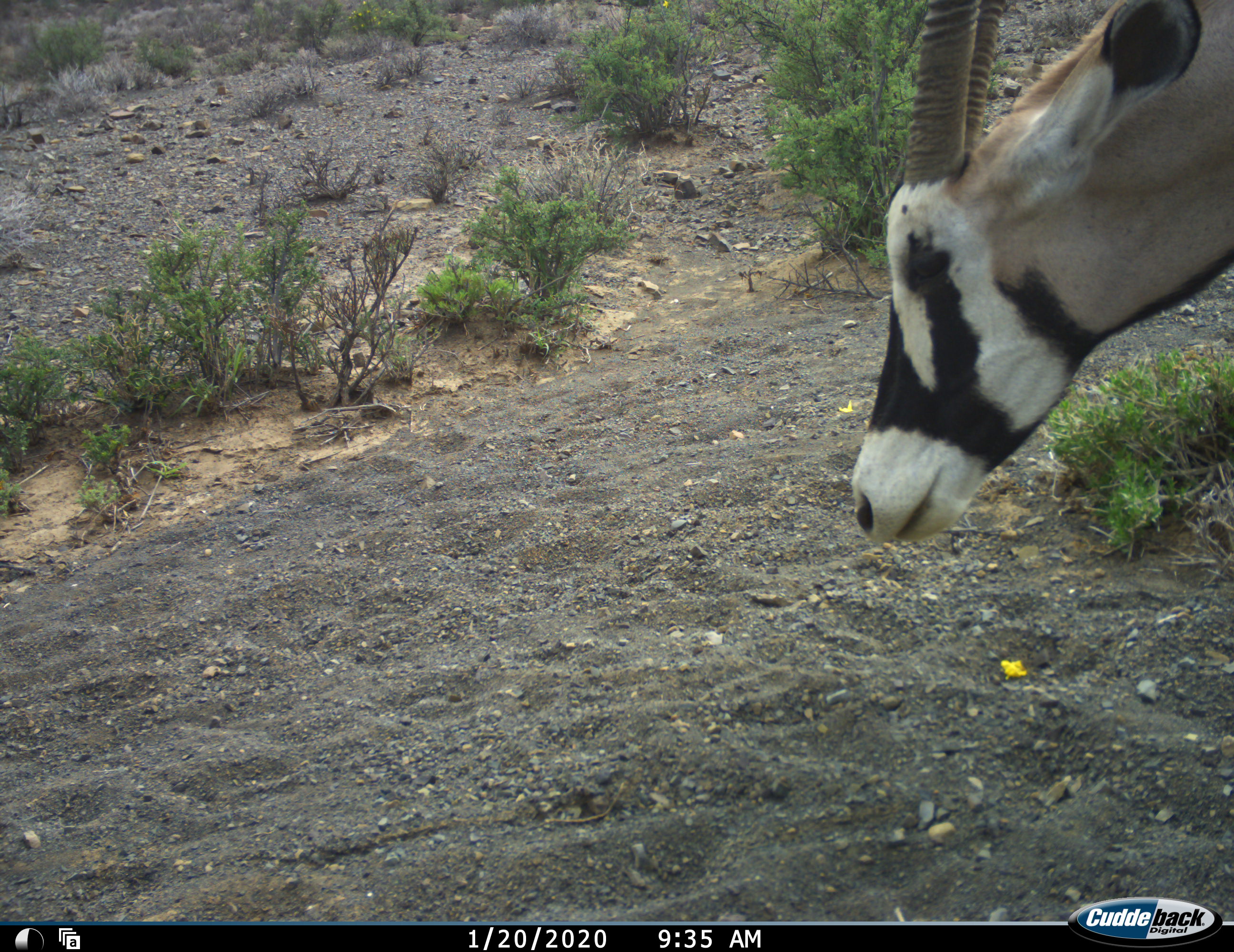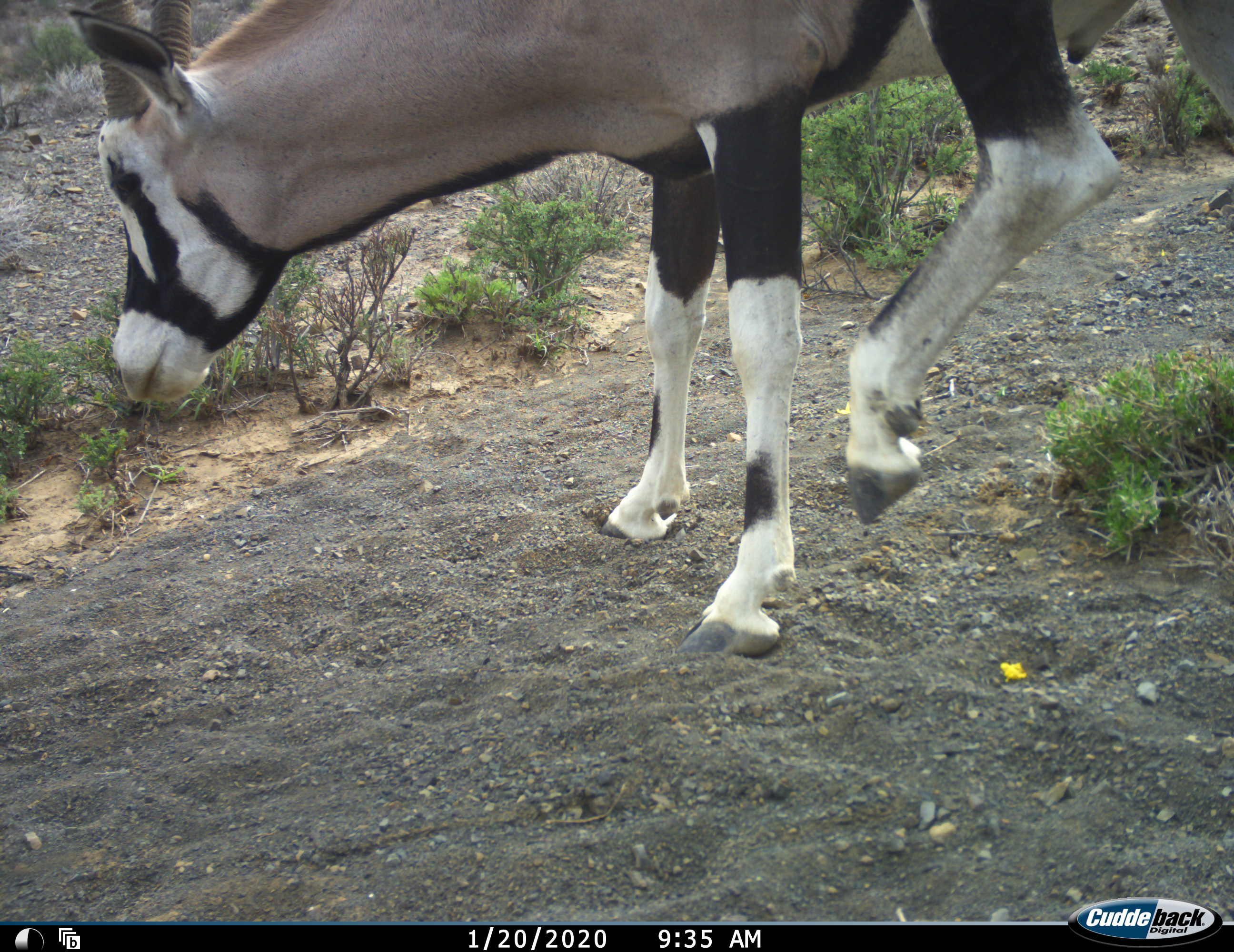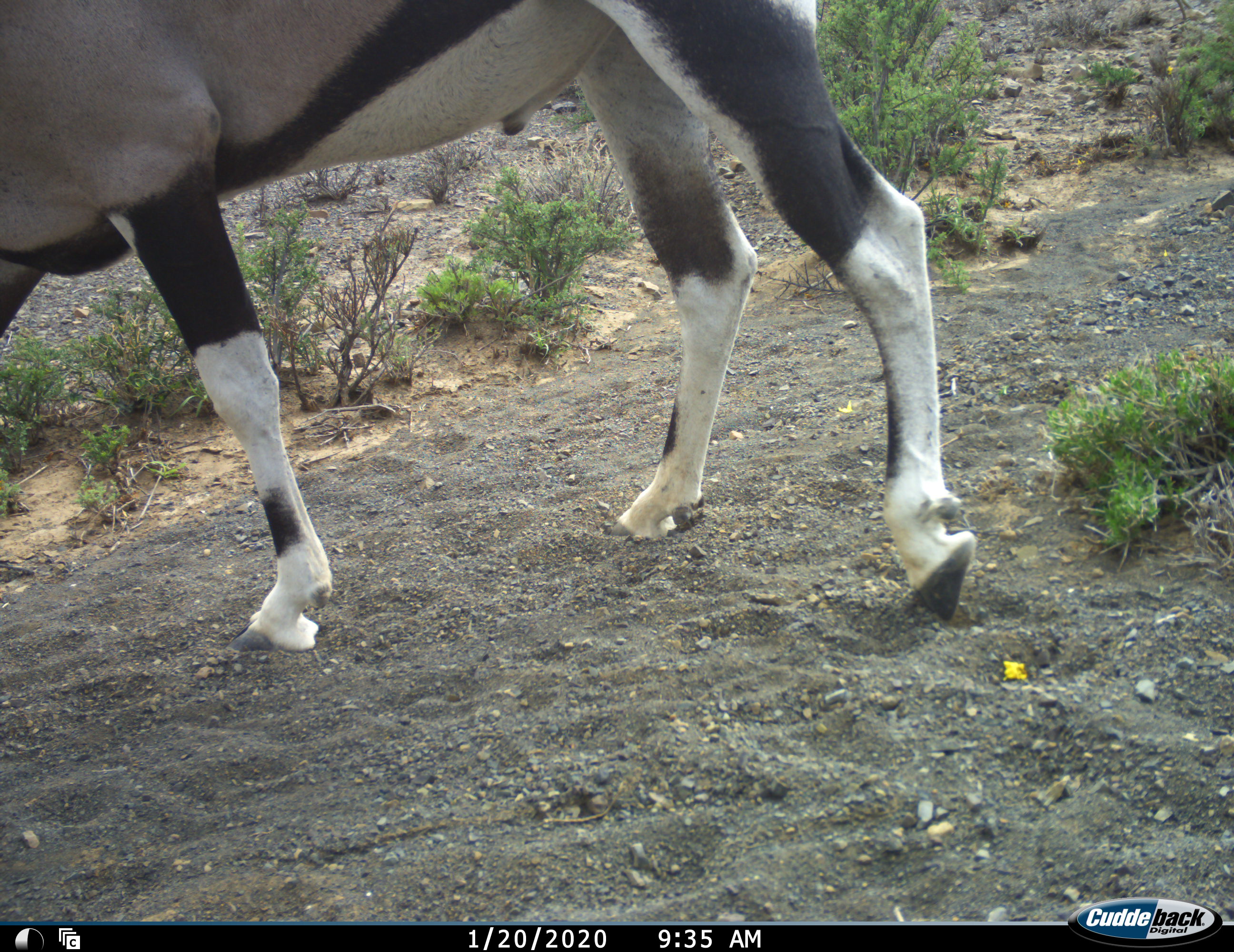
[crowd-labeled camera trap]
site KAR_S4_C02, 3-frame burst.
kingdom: Animalia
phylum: Chordata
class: Mammalia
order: Artiodactyla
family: Bovidae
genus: Oryx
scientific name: Oryx gazella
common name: gemsbok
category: oryx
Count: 1.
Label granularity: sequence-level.